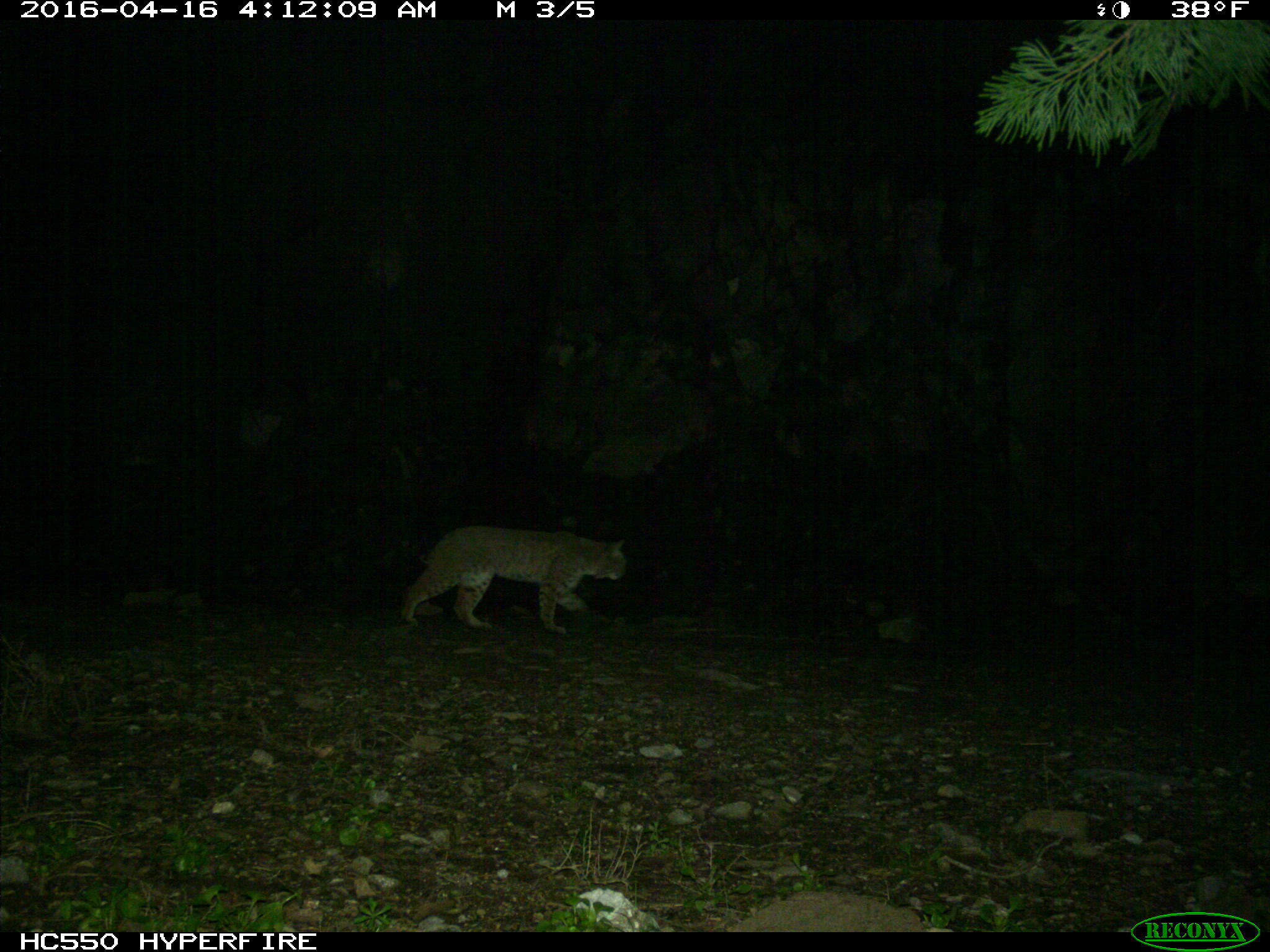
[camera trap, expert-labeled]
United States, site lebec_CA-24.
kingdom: Animalia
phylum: Chordata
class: Mammalia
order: Carnivora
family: Felidae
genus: Lynx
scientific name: Lynx rufus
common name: bobcat